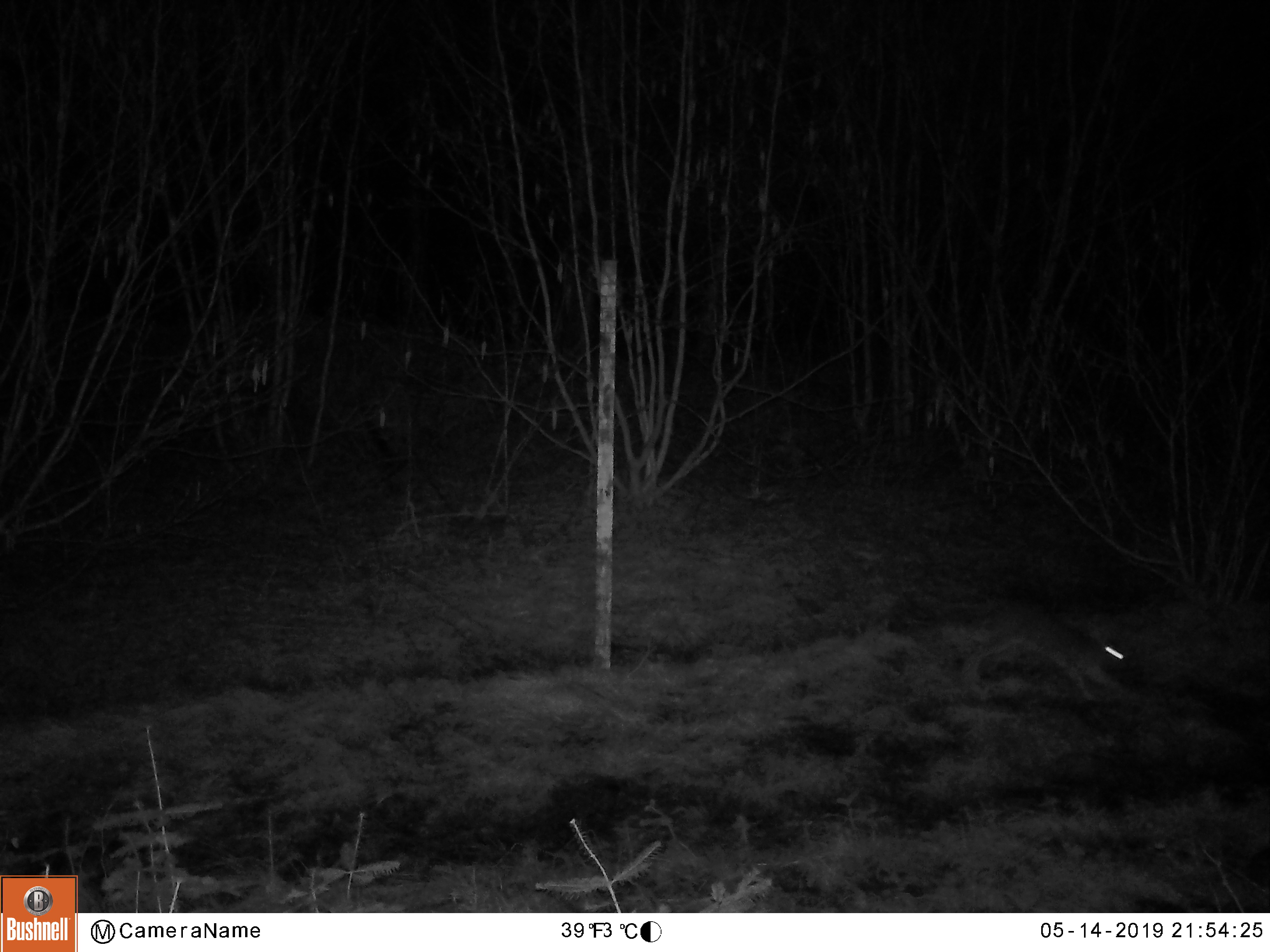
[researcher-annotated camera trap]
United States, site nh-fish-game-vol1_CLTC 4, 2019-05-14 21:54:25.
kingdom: Animalia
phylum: Chordata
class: Mammalia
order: Lagomorpha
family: Leporidae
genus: Lepus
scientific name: Lepus americanus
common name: snowshoe hare